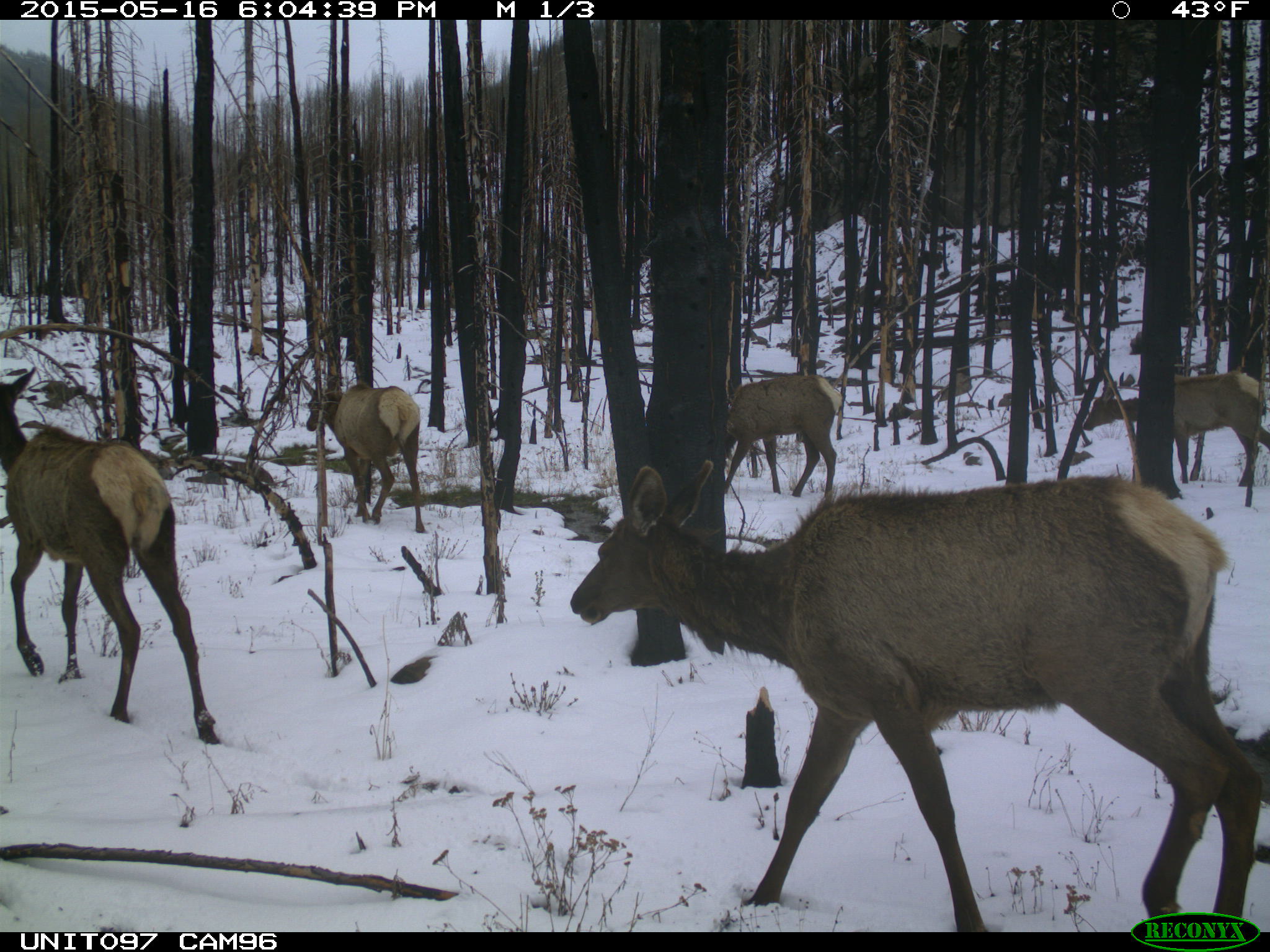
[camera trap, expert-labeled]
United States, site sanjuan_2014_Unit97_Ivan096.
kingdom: Animalia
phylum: Chordata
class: Mammalia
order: Artiodactyla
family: Cervidae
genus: Cervus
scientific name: Cervus elaphus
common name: red deer